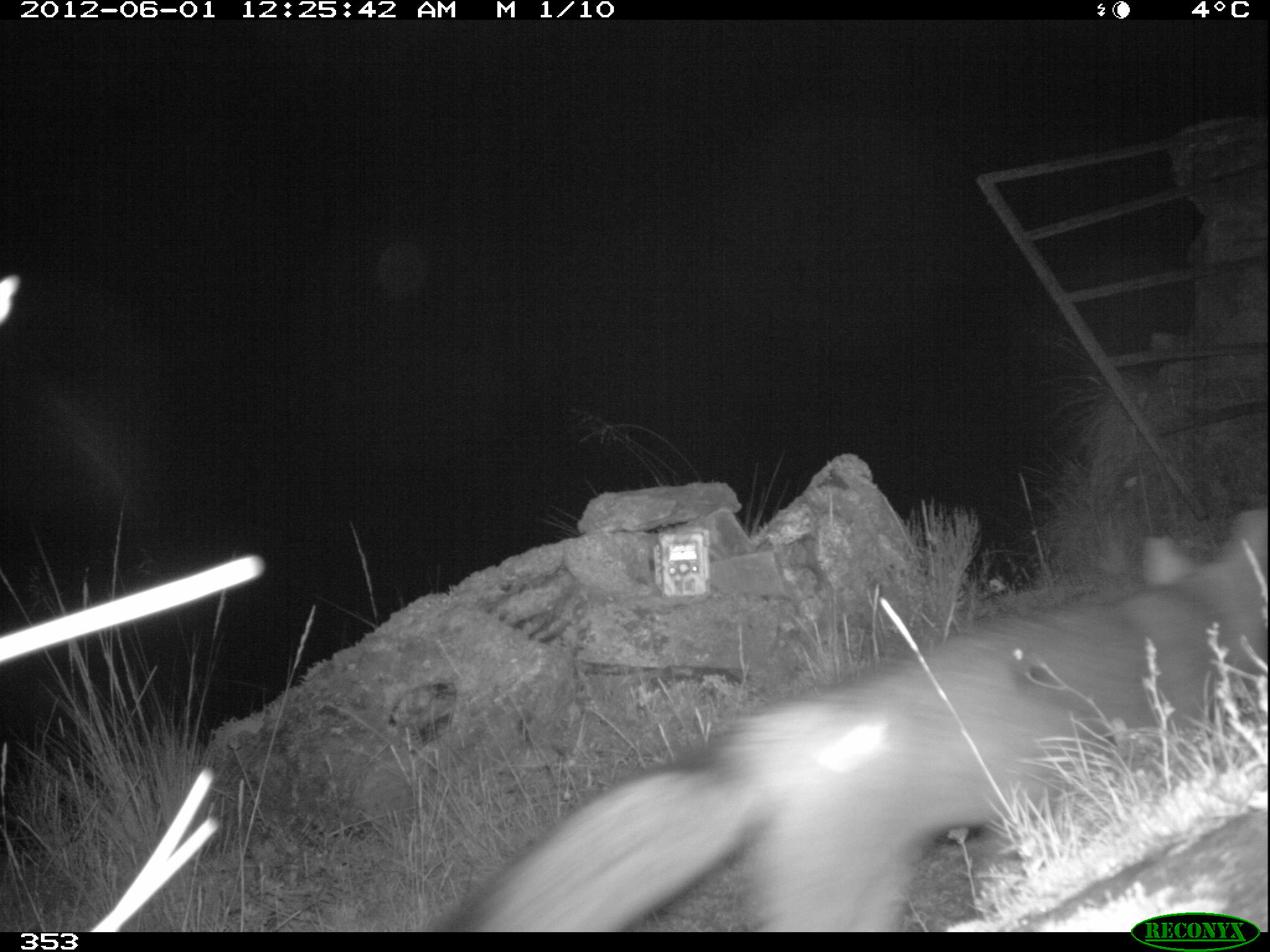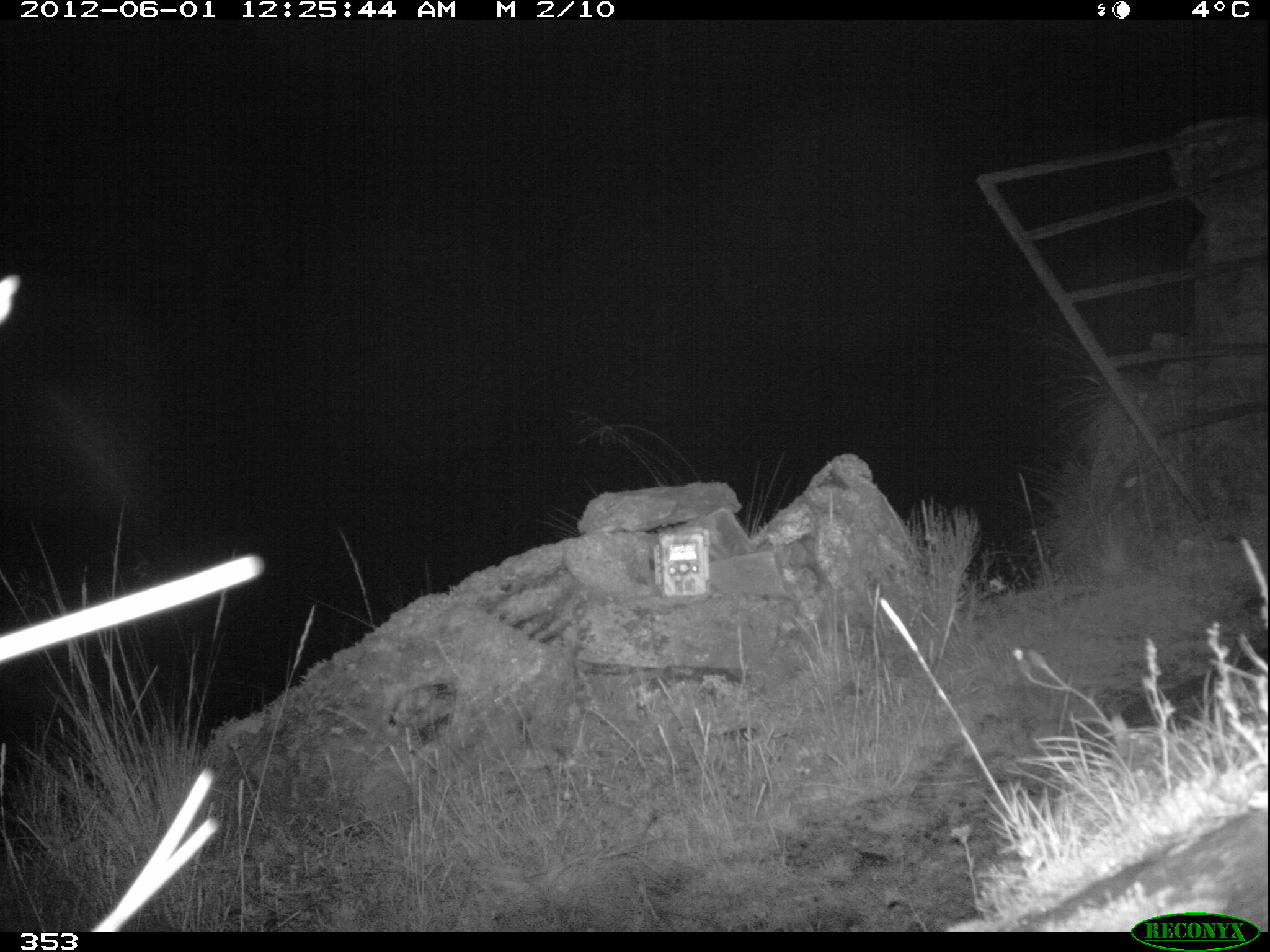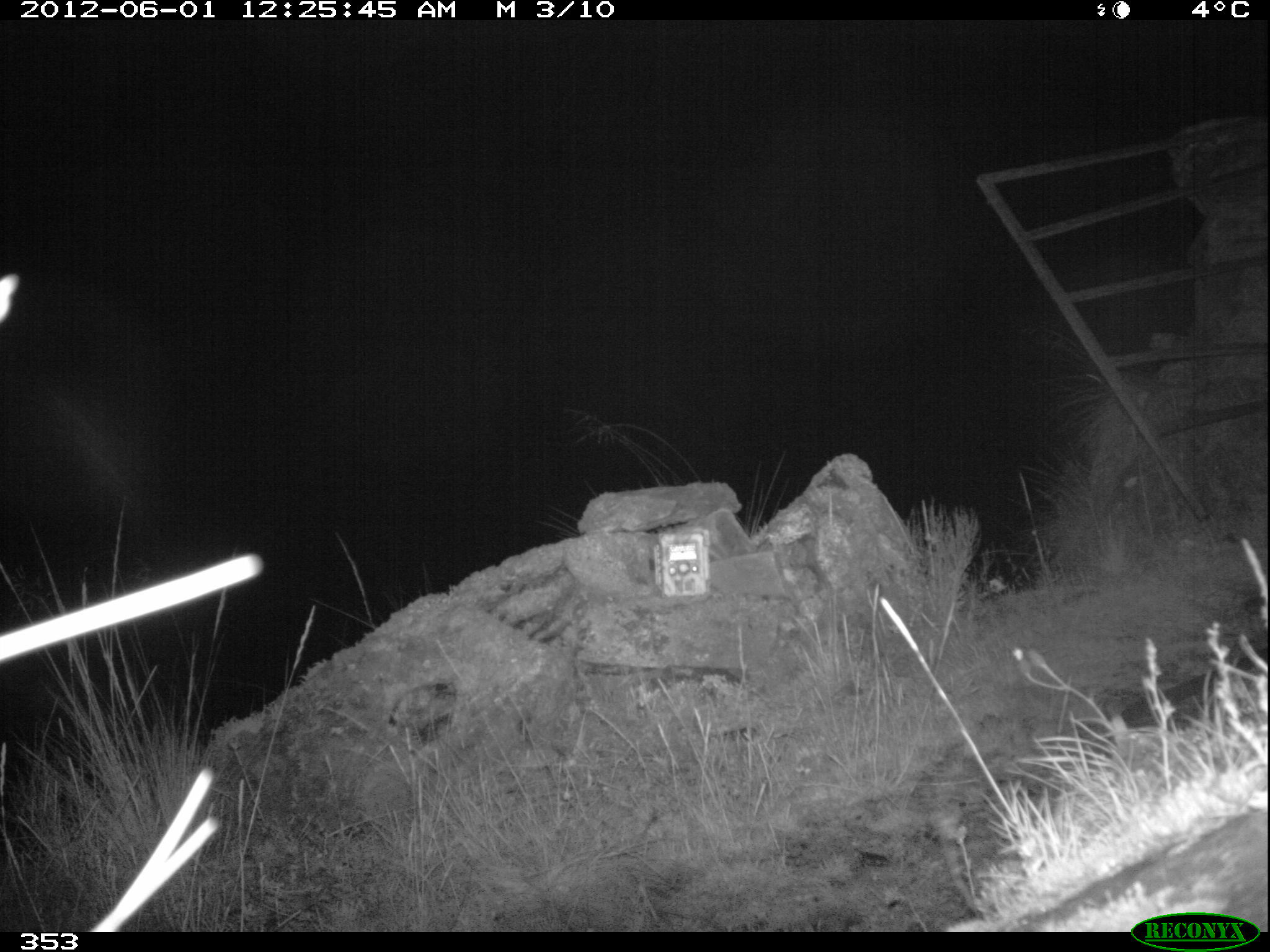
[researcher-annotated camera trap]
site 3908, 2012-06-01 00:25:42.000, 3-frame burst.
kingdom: Animalia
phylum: Chordata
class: Mammalia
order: Carnivora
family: Canidae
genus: Lycalopex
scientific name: Lycalopex culpaeus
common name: culpeo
Lycalopex culpaeus (culpeo).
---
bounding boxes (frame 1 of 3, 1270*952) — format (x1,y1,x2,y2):
lycalopex culpaeus: (422,500,1268,931)